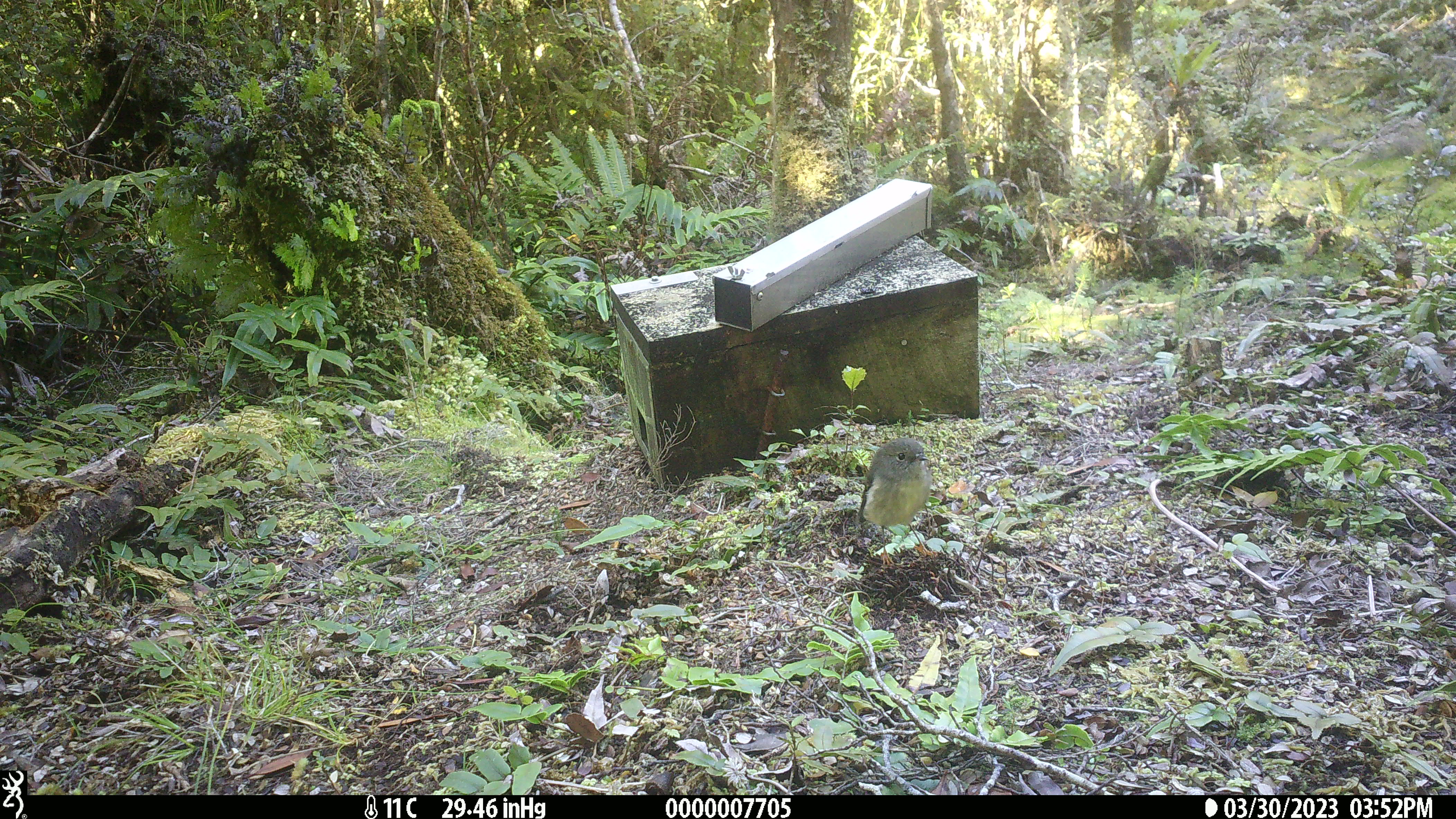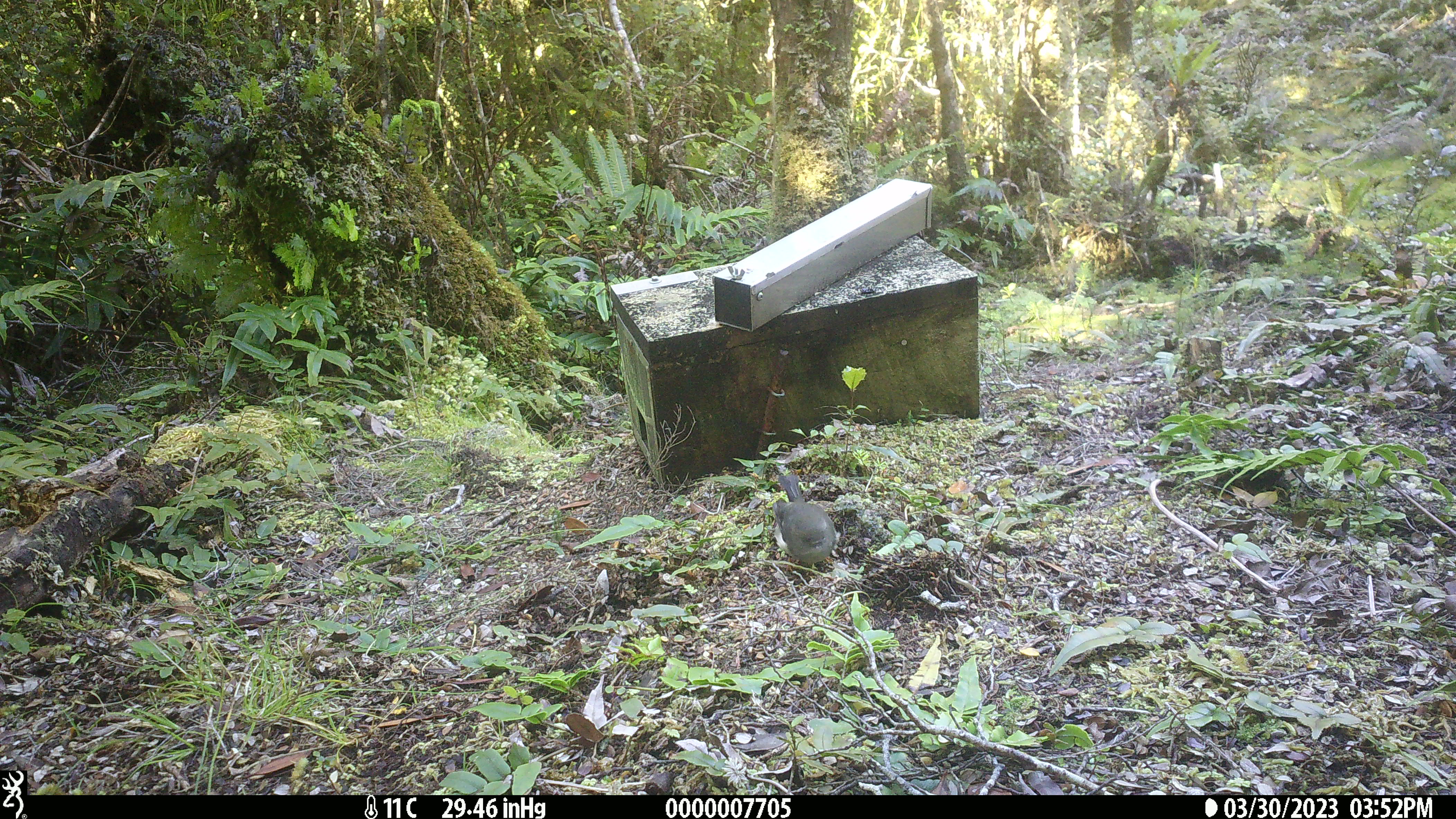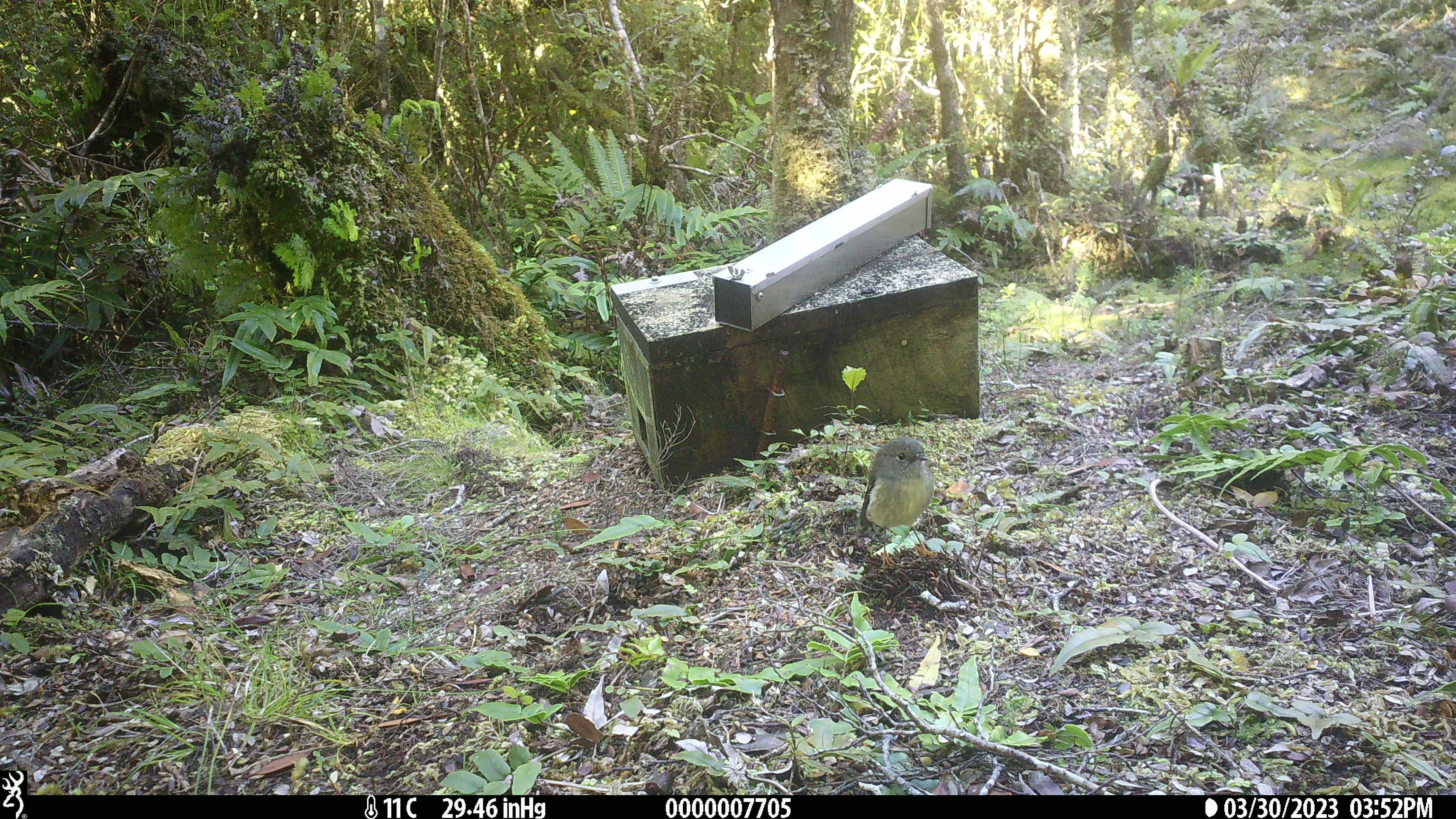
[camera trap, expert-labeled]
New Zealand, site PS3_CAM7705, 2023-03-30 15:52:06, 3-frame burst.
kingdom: Animalia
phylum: Chordata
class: Aves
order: Passeriformes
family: Petroicidae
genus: Petroica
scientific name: Petroica macrocephala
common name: tomtit